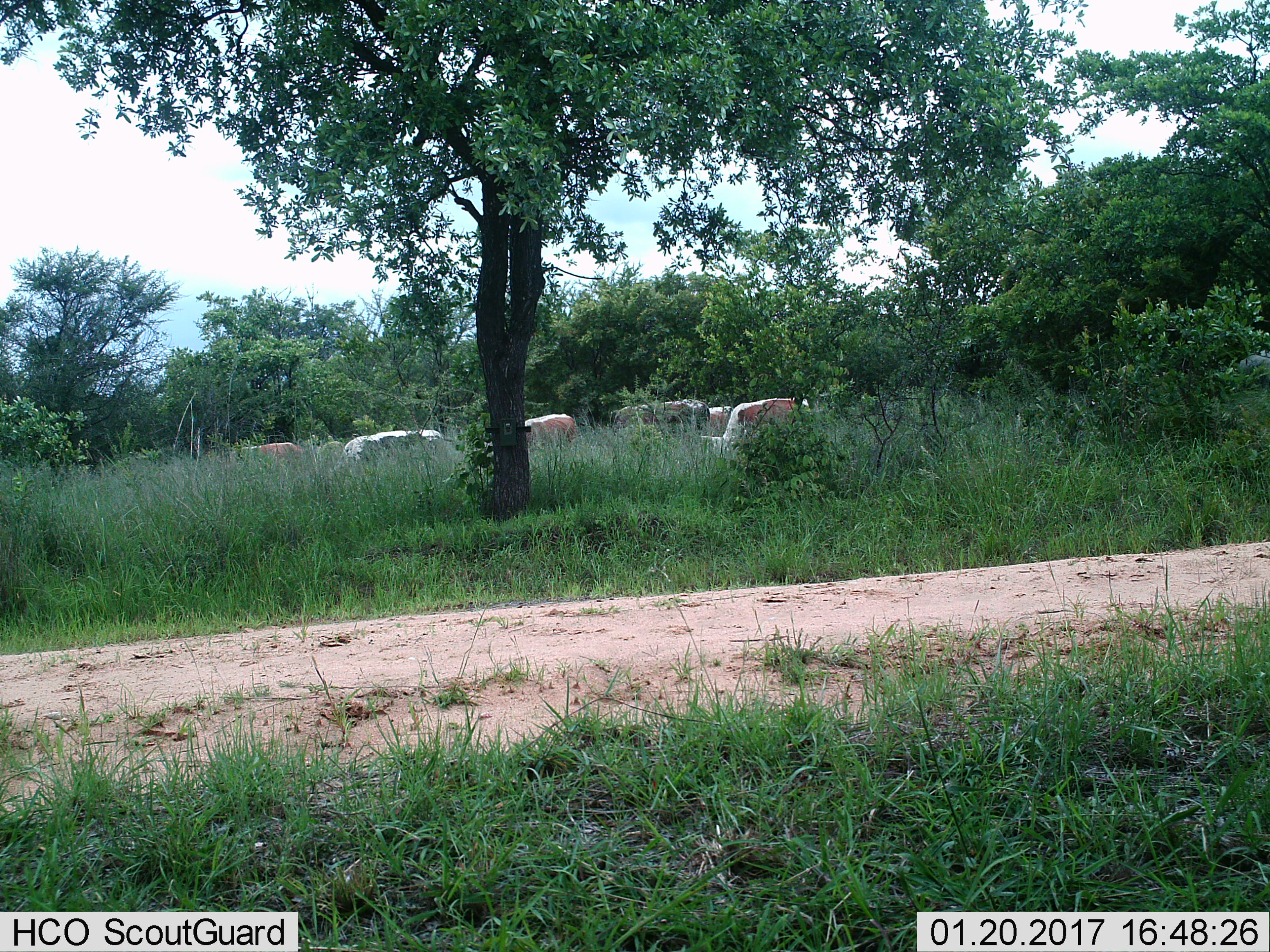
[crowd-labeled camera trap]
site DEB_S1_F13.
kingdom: Animalia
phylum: Chordata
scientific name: Vertebrata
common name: domestic animal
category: domesticanimal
Domesticanimal (domestic animal) (Vertebrata), count 7. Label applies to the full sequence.